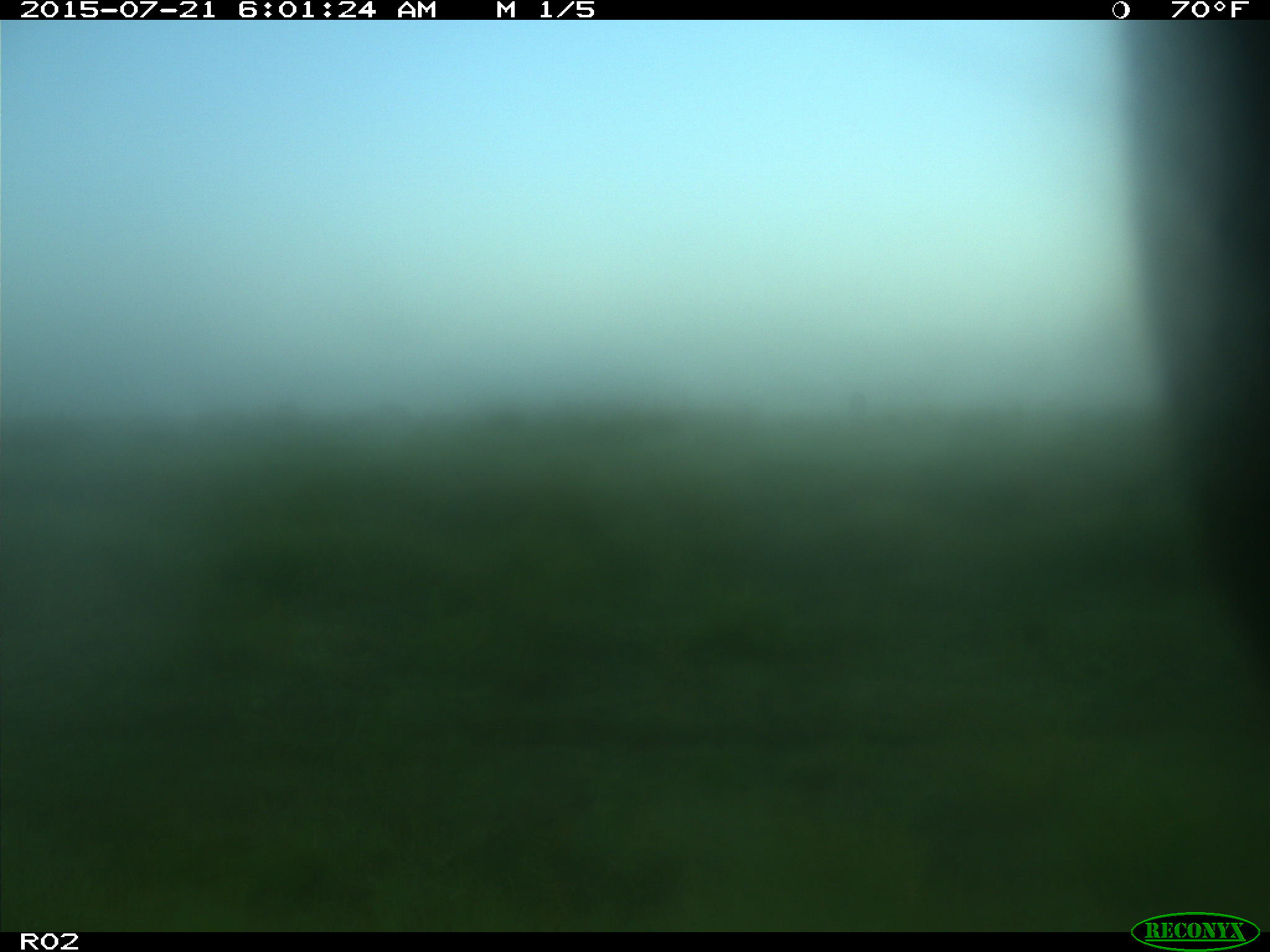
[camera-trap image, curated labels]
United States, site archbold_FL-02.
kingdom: Animalia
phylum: Chordata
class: Mammalia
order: Artiodactyla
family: Bovidae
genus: Bos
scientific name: Bos taurus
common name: domestic cow